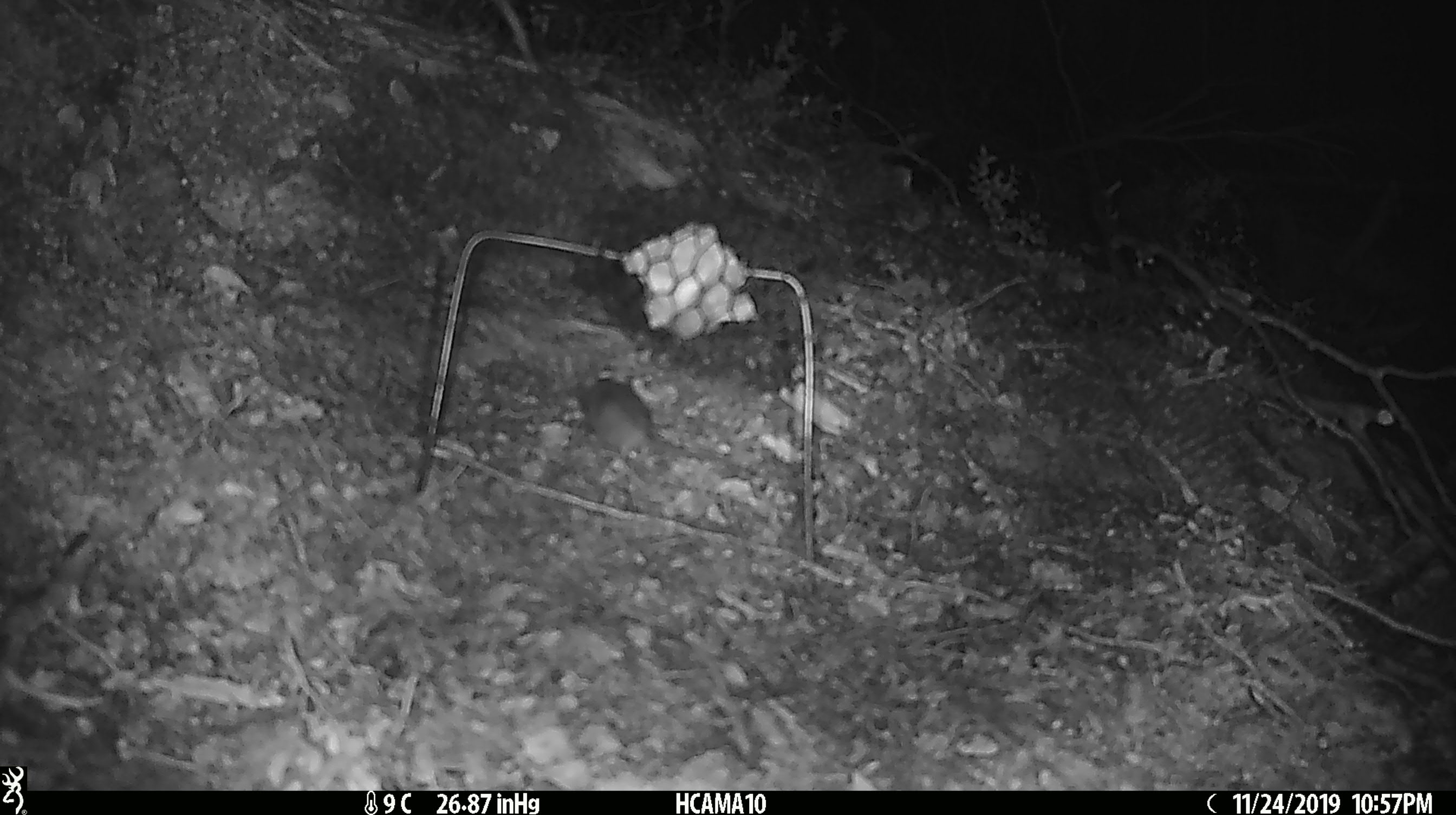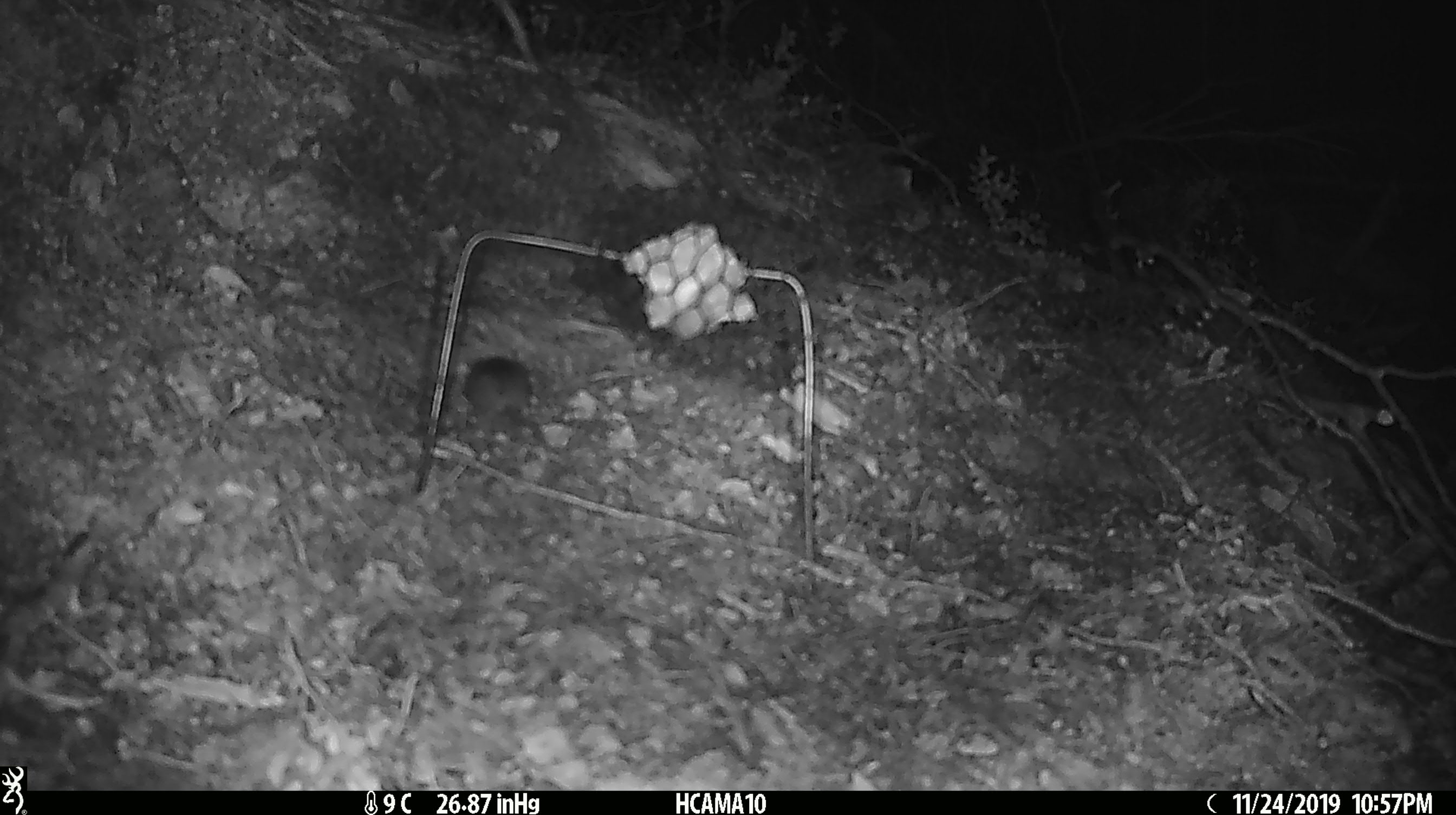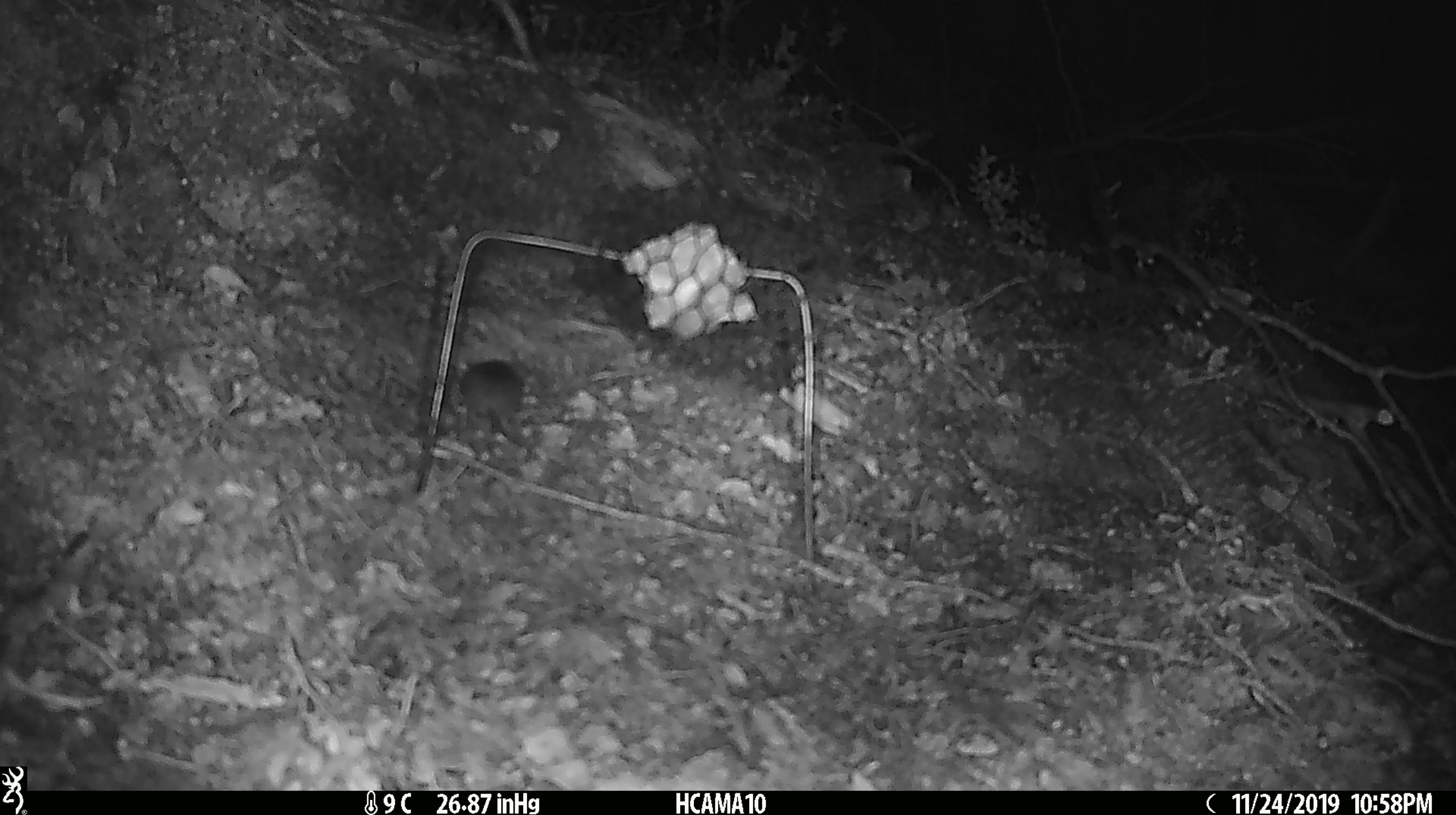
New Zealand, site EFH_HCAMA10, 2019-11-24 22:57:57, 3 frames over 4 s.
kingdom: Animalia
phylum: Chordata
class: Mammalia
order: Rodentia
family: Muridae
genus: Mus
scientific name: Mus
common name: mouse